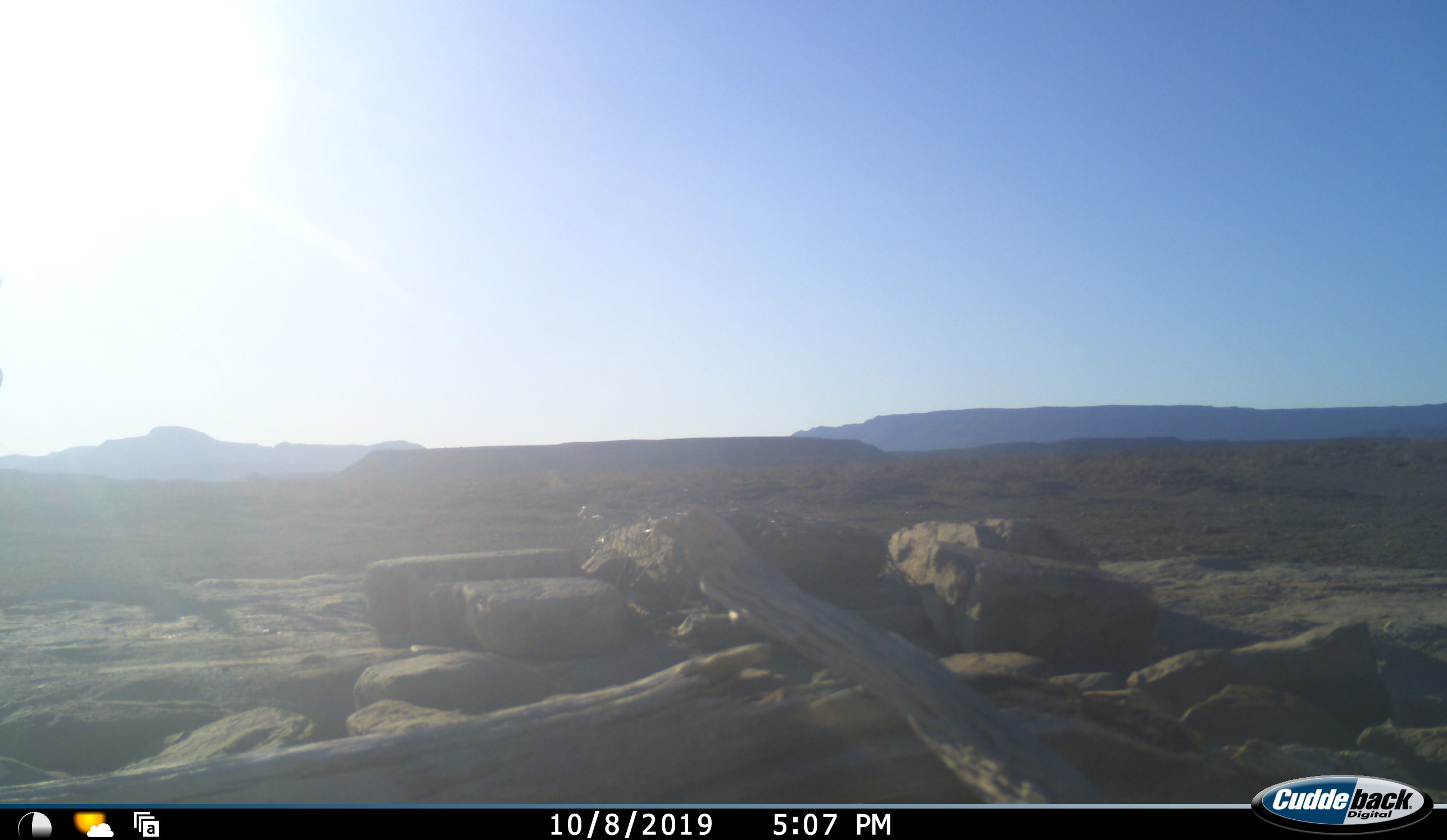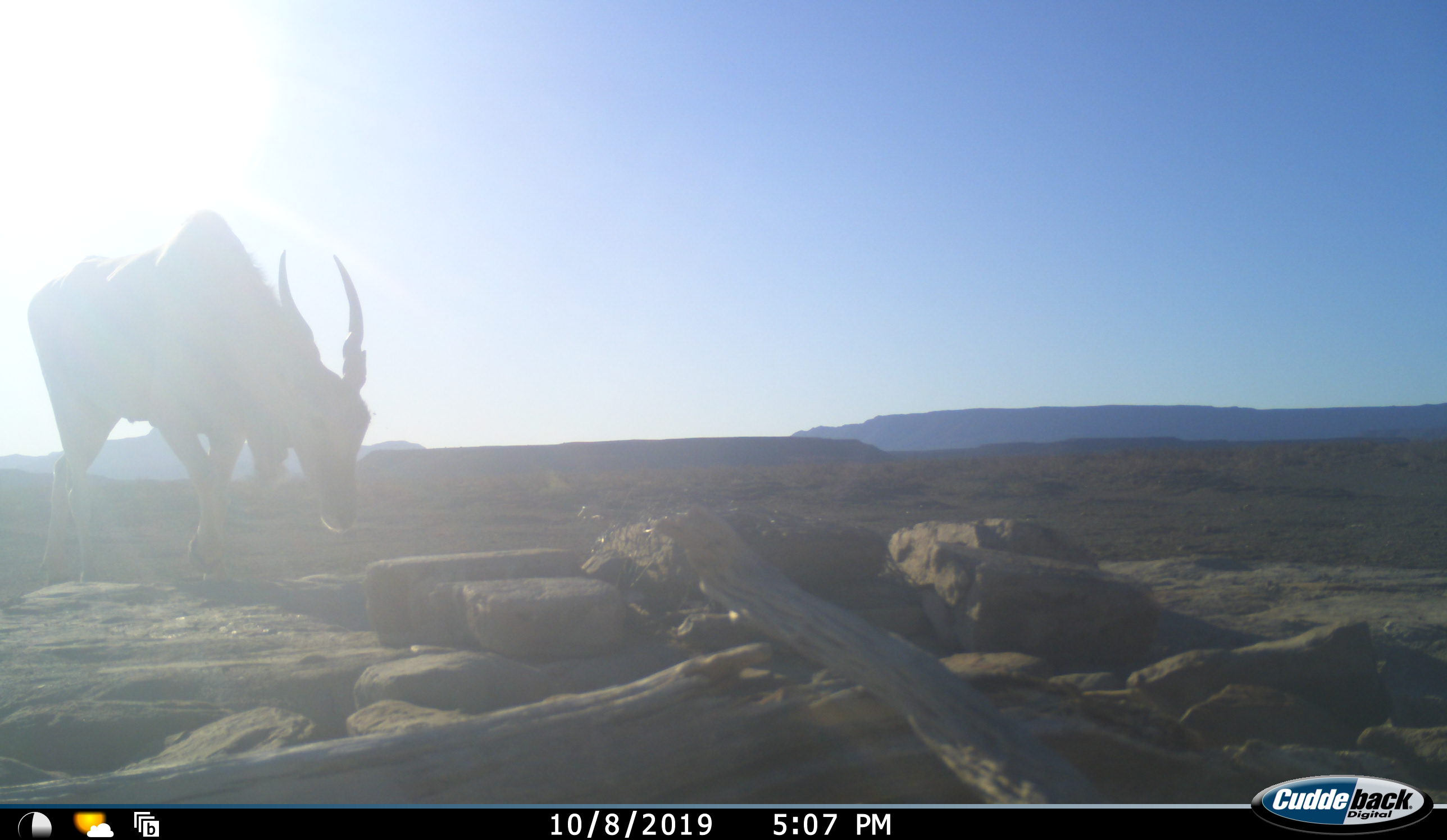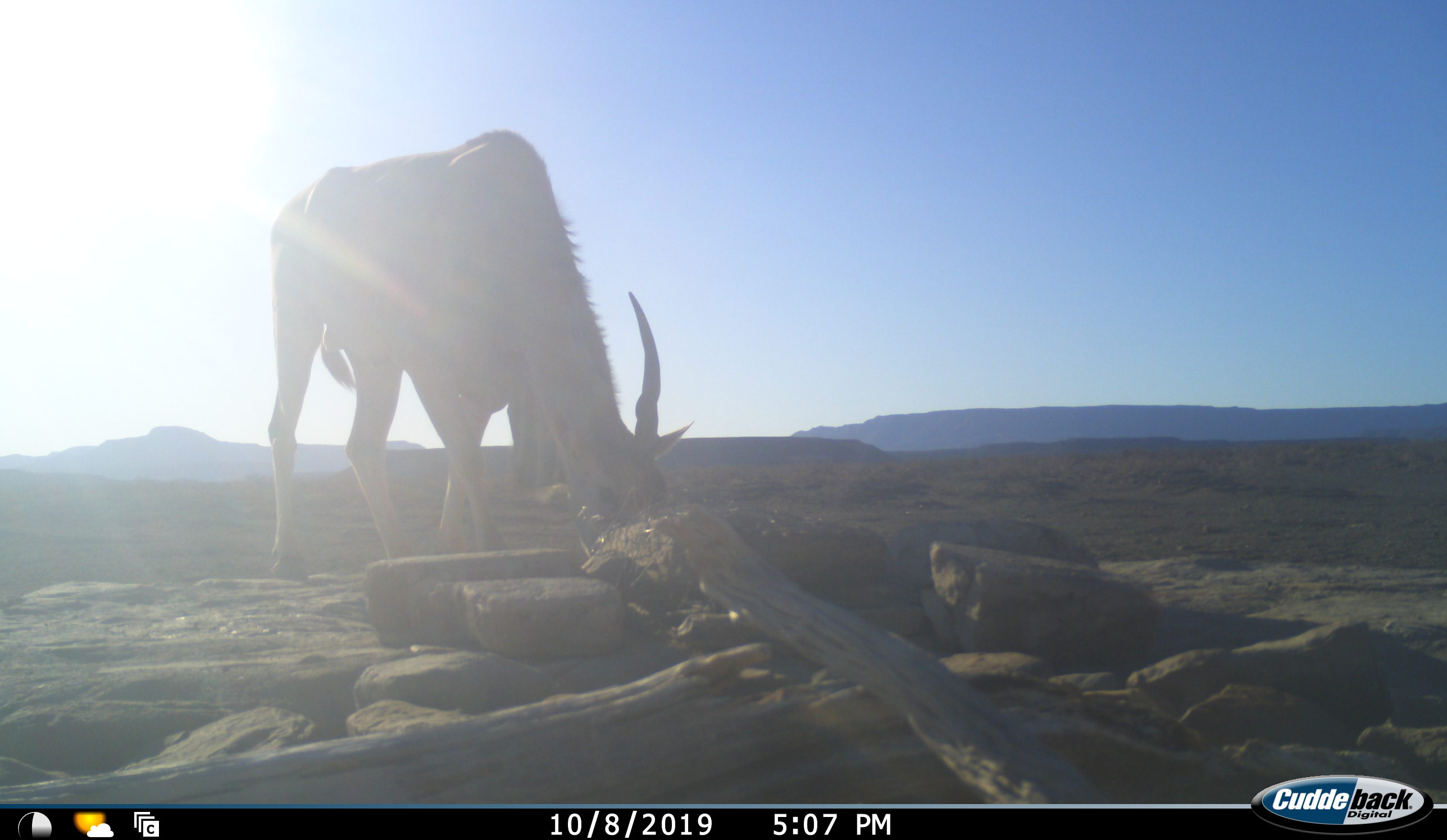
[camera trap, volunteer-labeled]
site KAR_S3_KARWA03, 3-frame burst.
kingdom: Animalia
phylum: Chordata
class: Mammalia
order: Artiodactyla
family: Bovidae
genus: Tragelaphus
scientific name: Tragelaphus oryx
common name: eland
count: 1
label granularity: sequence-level